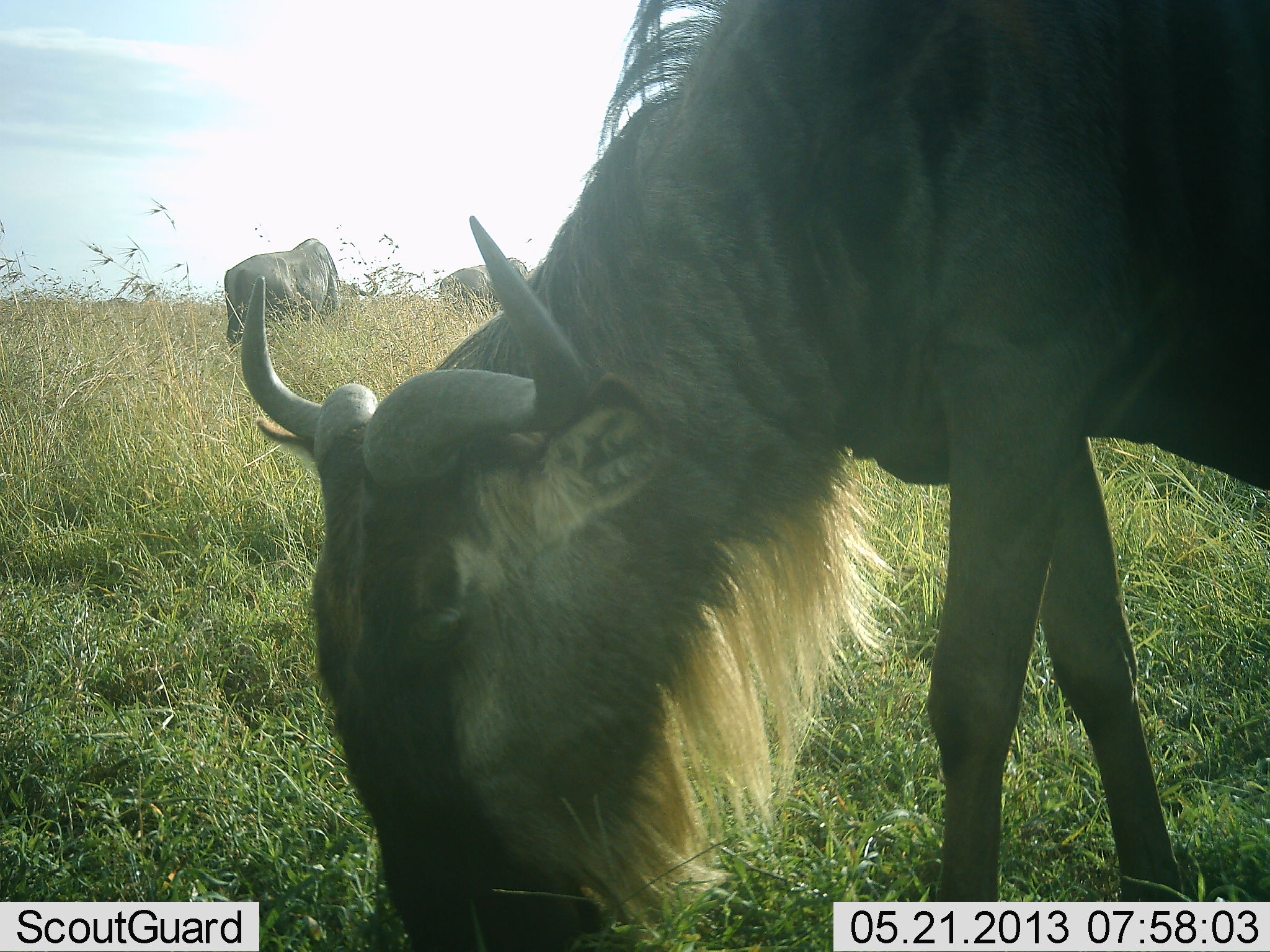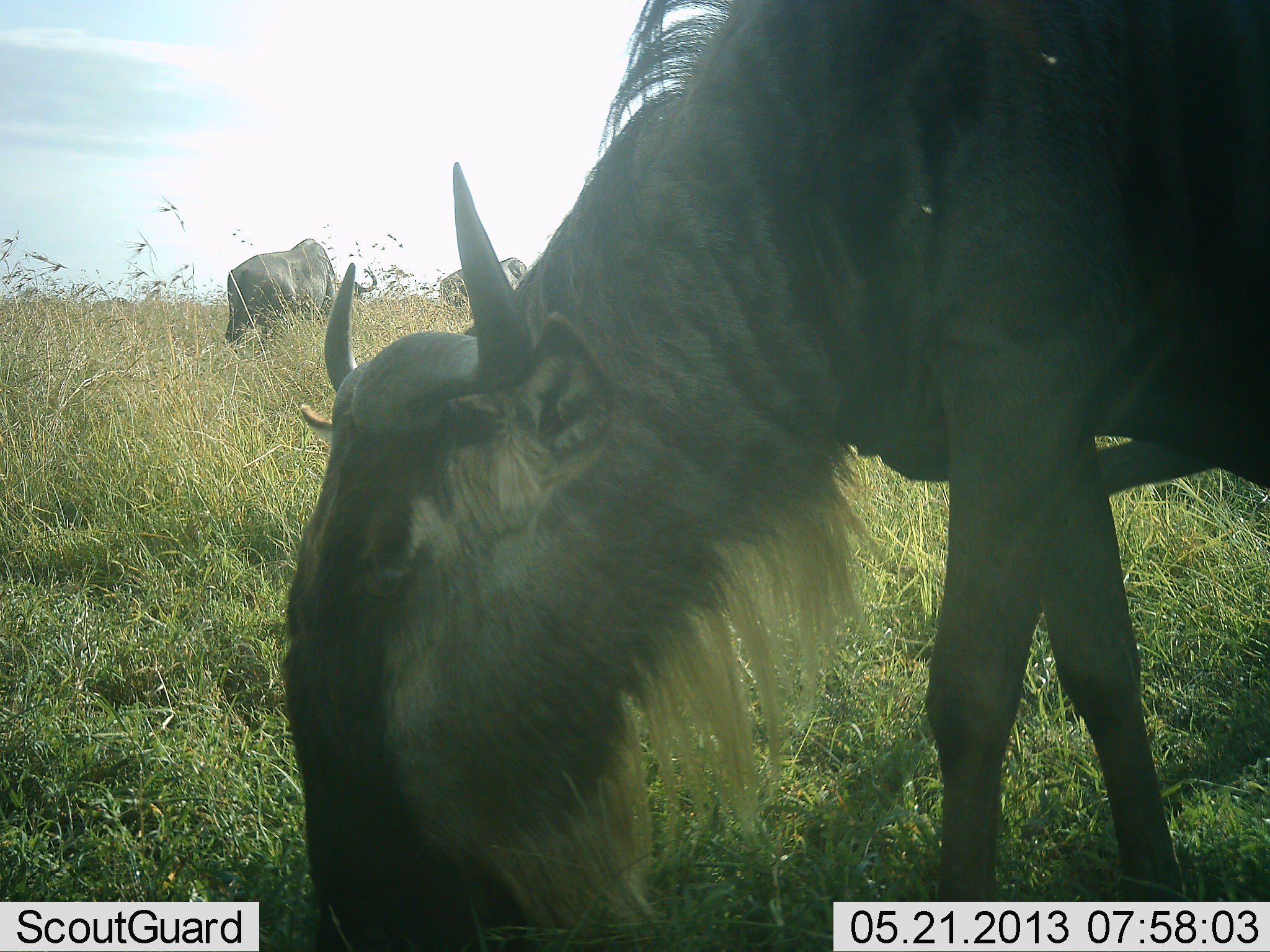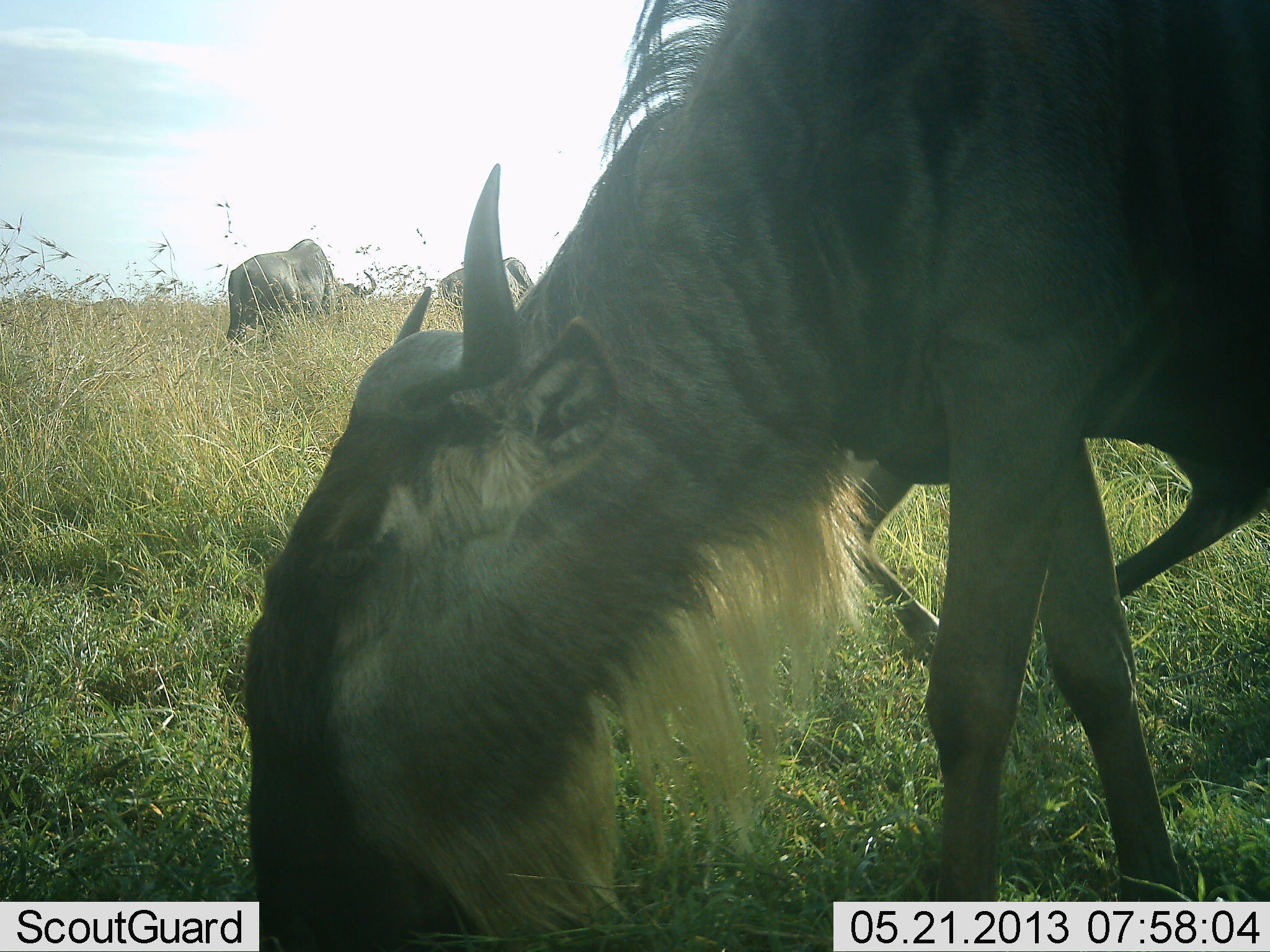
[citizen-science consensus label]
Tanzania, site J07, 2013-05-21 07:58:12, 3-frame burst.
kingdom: Animalia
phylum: Chordata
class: Mammalia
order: Artiodactyla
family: Bovidae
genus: Connochaetes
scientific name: Connochaetes taurinus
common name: blue wildebeest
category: wildebeest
Wildebeest (blue wildebeest) (Connochaetes taurinus), count 4. Behavior (volunteer vote fractions): standing 19%, resting 0%, moving 9%, interacting 0%. Young present (vote fraction): 0%. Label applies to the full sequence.